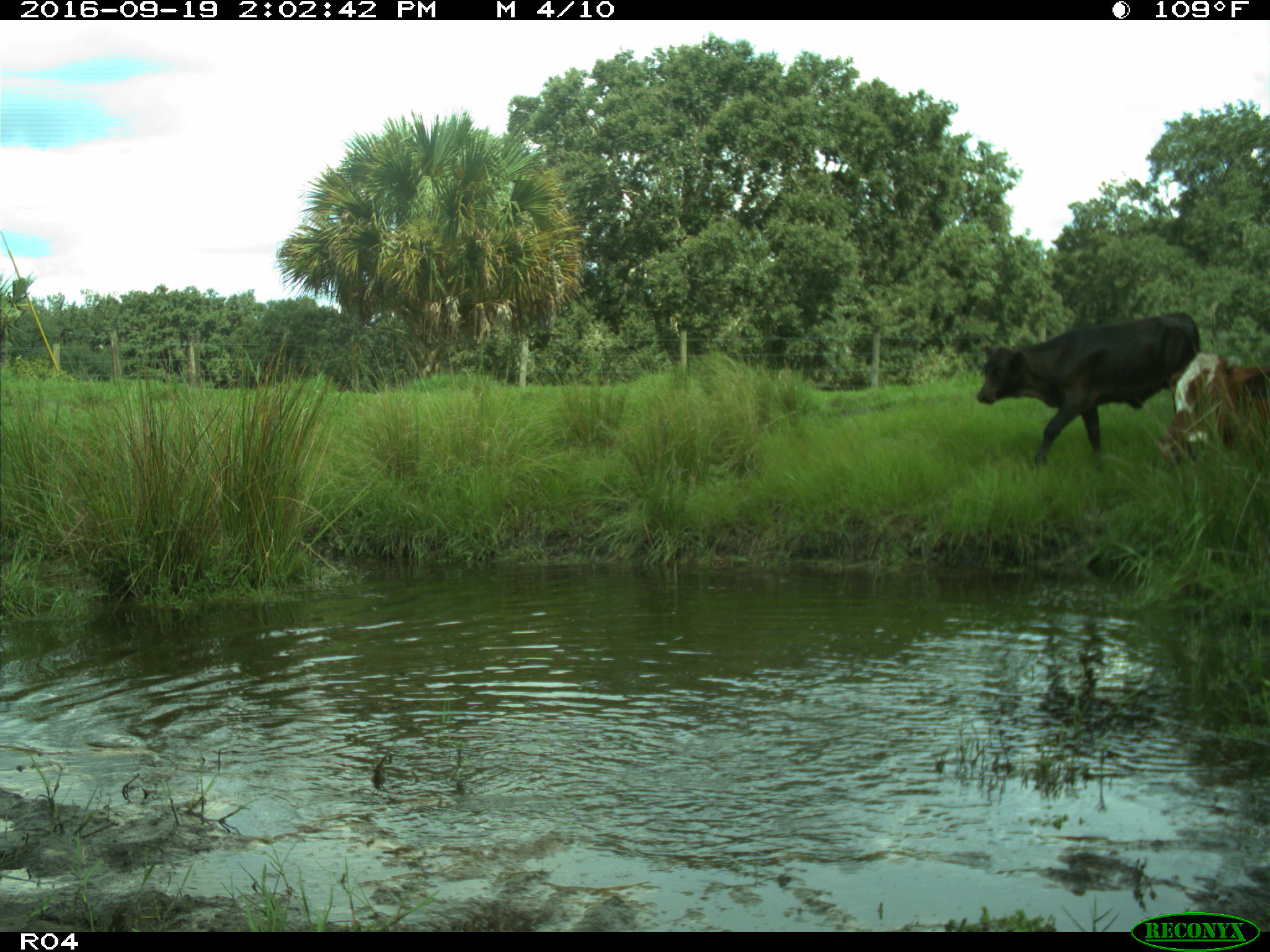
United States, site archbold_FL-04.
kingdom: Animalia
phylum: Chordata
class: Mammalia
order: Artiodactyla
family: Bovidae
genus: Bos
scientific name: Bos taurus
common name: domestic cow